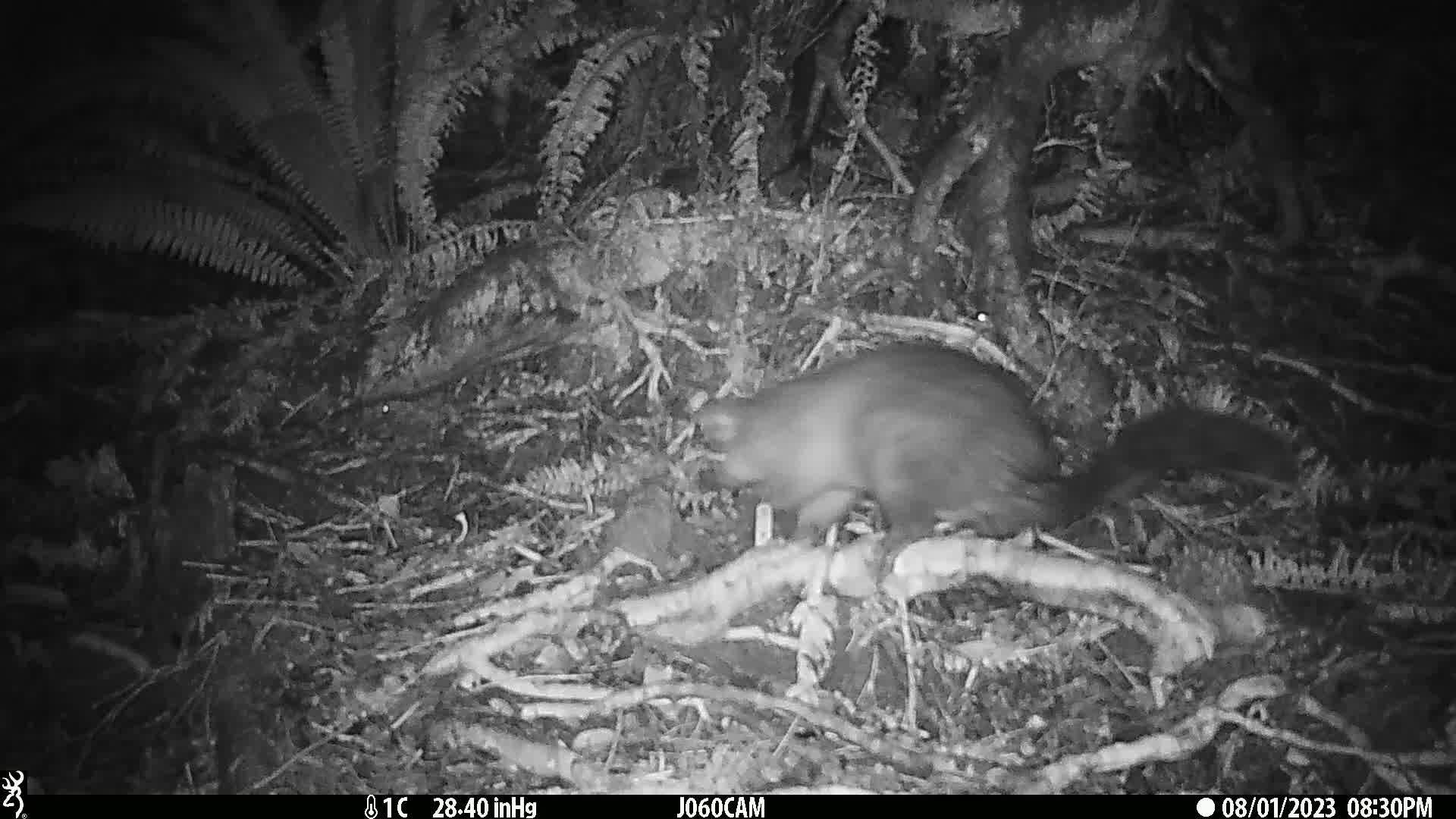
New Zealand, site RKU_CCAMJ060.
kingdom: Animalia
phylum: Chordata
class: Mammalia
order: Diprotodontia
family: Phalangeridae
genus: Trichosurus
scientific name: Trichosurus vulpecula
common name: common brushtail possum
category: possum